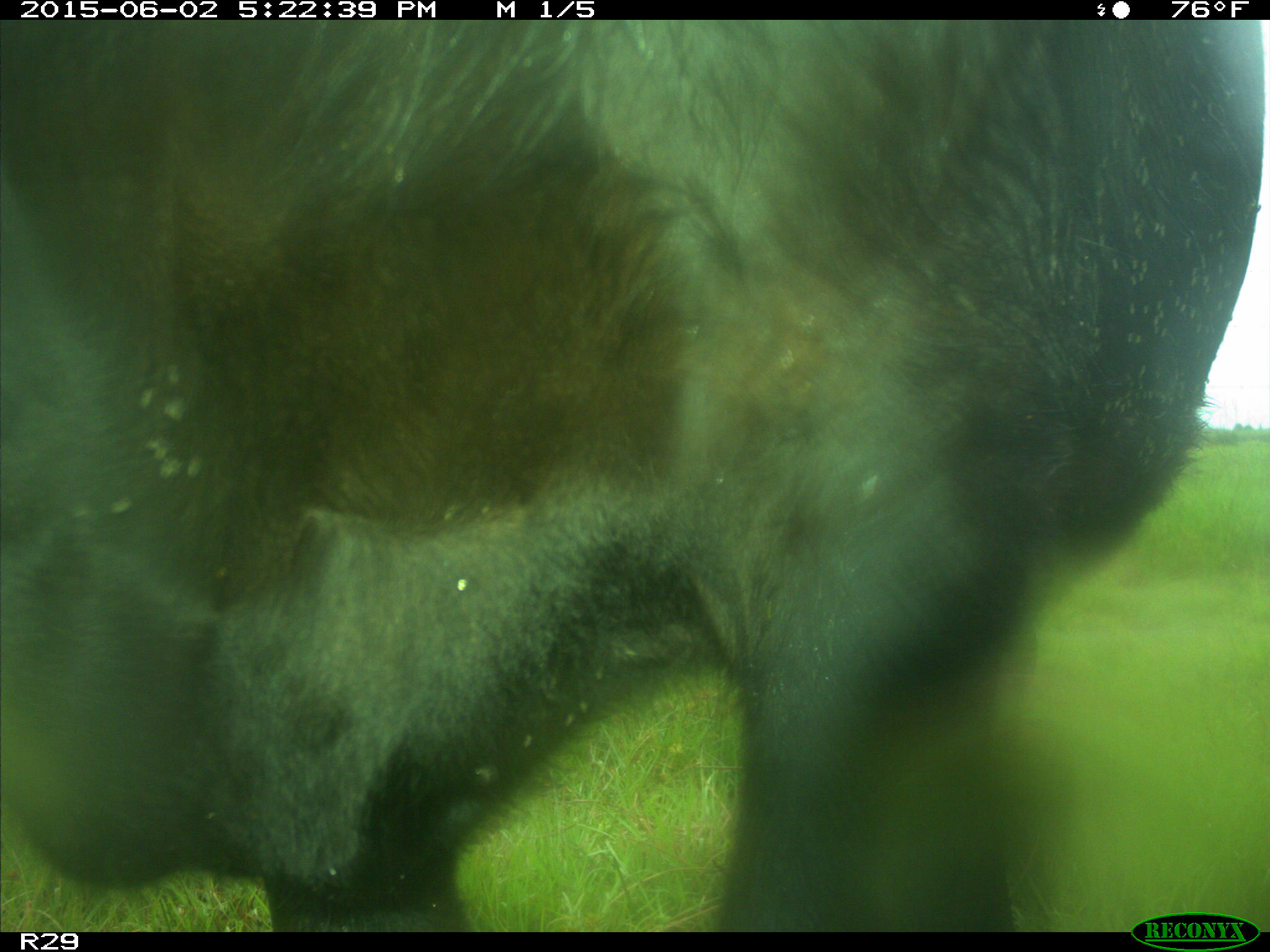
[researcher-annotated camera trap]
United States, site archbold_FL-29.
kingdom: Animalia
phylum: Chordata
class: Mammalia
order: Artiodactyla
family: Bovidae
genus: Bos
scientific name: Bos taurus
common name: domestic cow